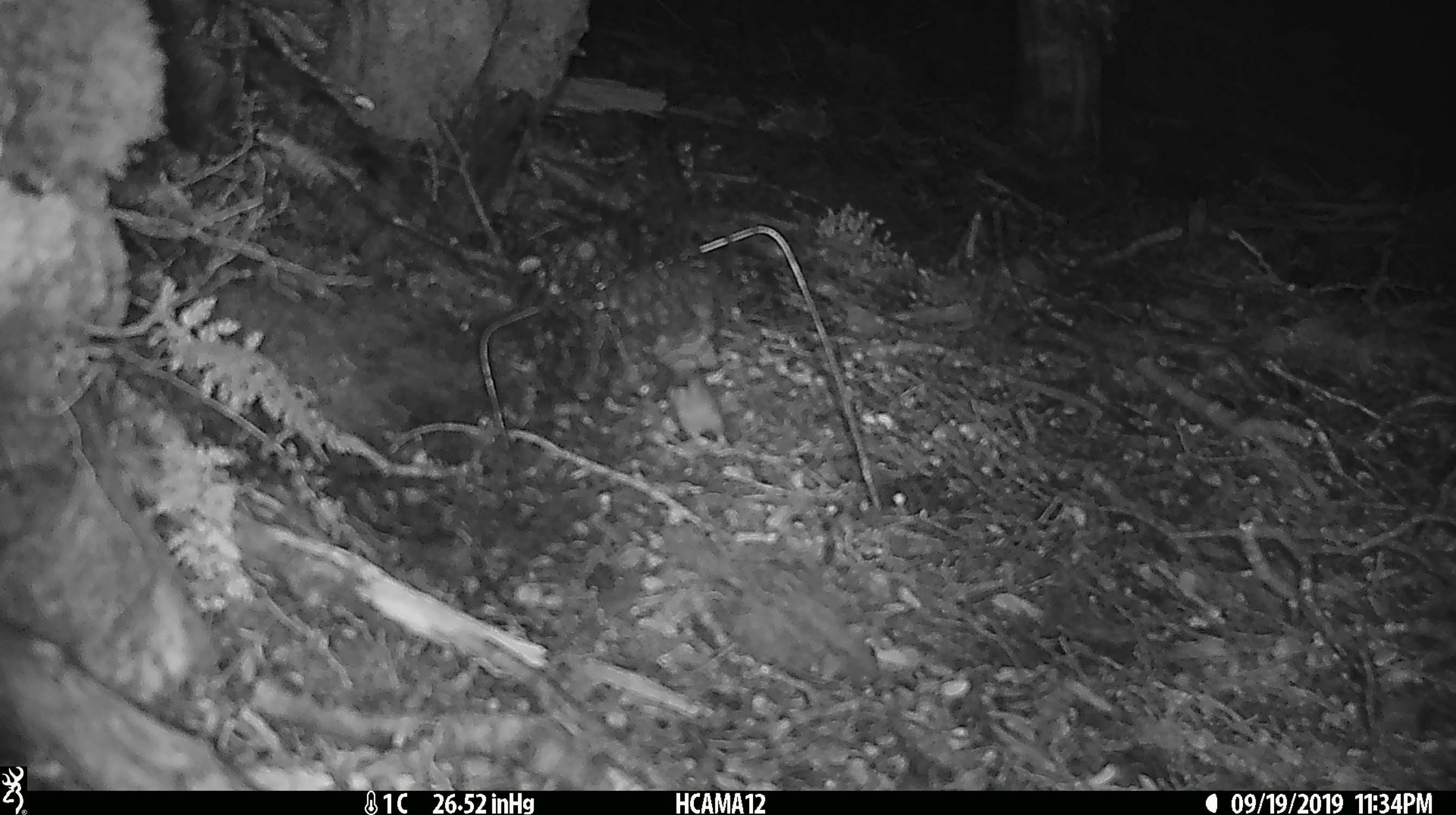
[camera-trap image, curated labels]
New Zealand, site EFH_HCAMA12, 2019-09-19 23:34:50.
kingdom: Animalia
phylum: Chordata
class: Mammalia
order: Rodentia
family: Muridae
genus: Mus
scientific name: Mus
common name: mouse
Mouse (Mus).